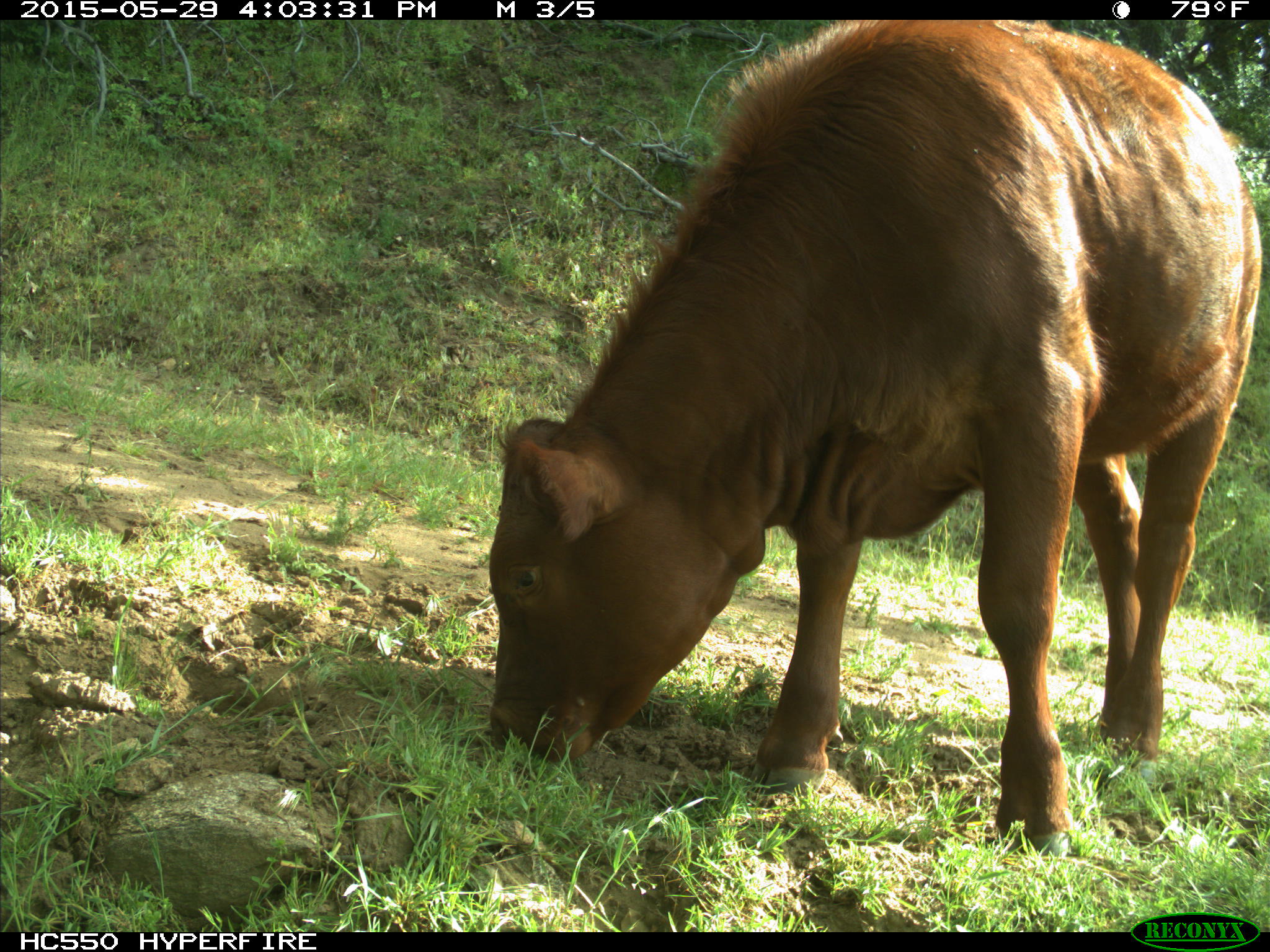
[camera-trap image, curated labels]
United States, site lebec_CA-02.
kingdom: Animalia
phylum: Chordata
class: Mammalia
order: Artiodactyla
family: Bovidae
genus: Bos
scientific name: Bos taurus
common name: domestic cow